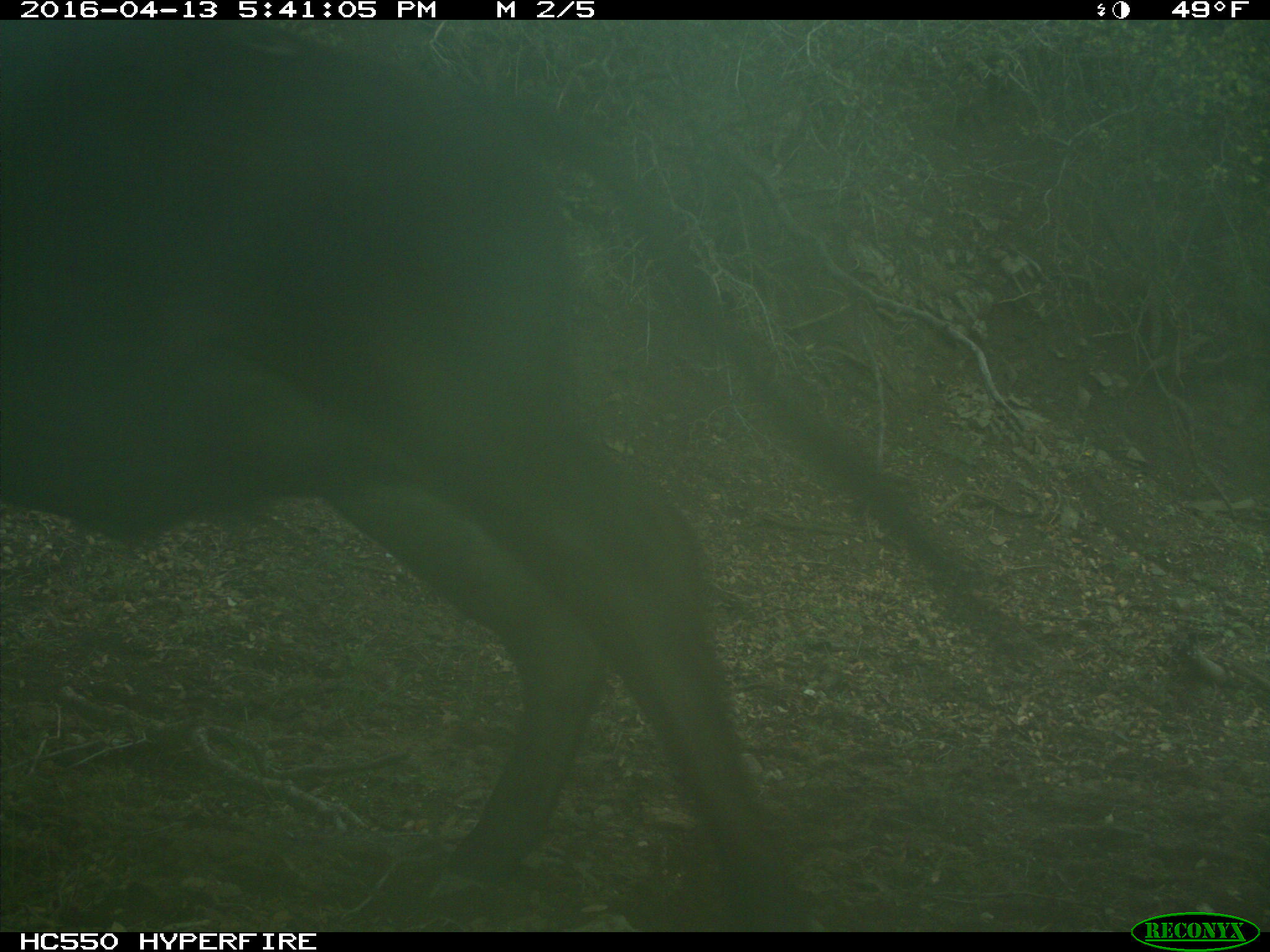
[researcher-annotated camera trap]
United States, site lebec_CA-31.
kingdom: Animalia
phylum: Chordata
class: Mammalia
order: Artiodactyla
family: Bovidae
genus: Bos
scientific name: Bos taurus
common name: domestic cow